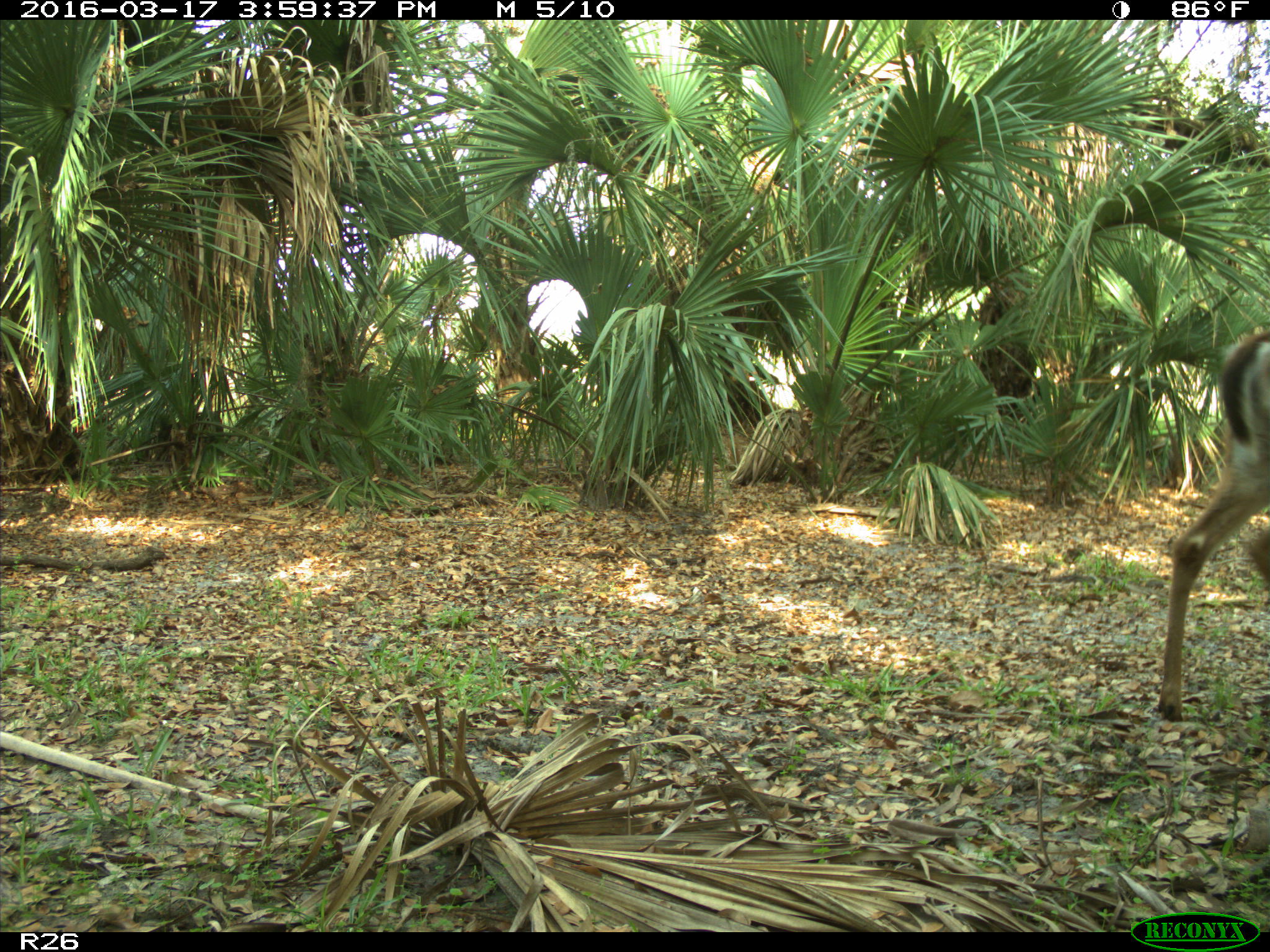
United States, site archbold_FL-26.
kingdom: Animalia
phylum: Chordata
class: Mammalia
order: Artiodactyla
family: Cervidae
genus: Odocoileus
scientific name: Odocoileus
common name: deer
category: unidentified deer